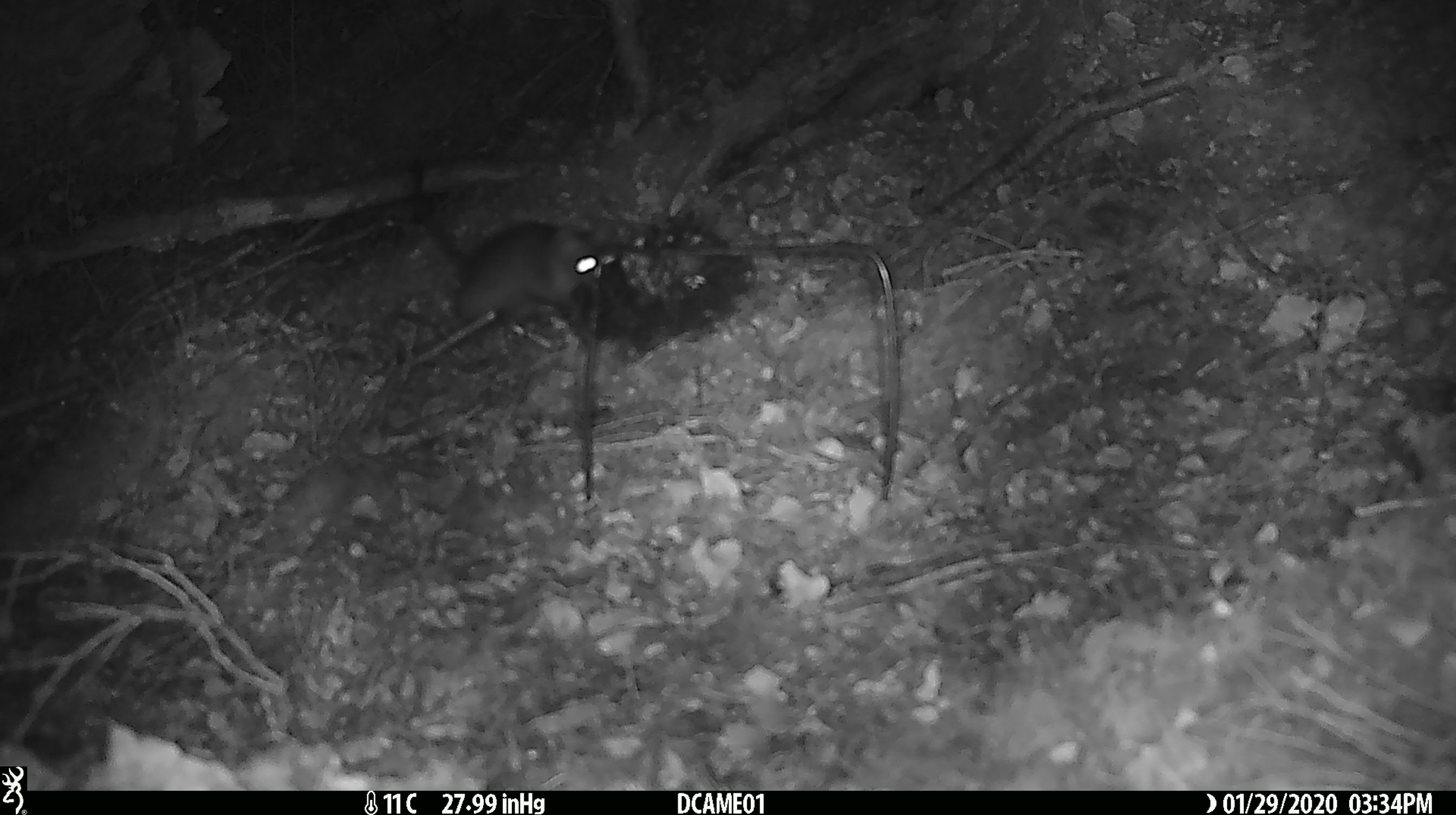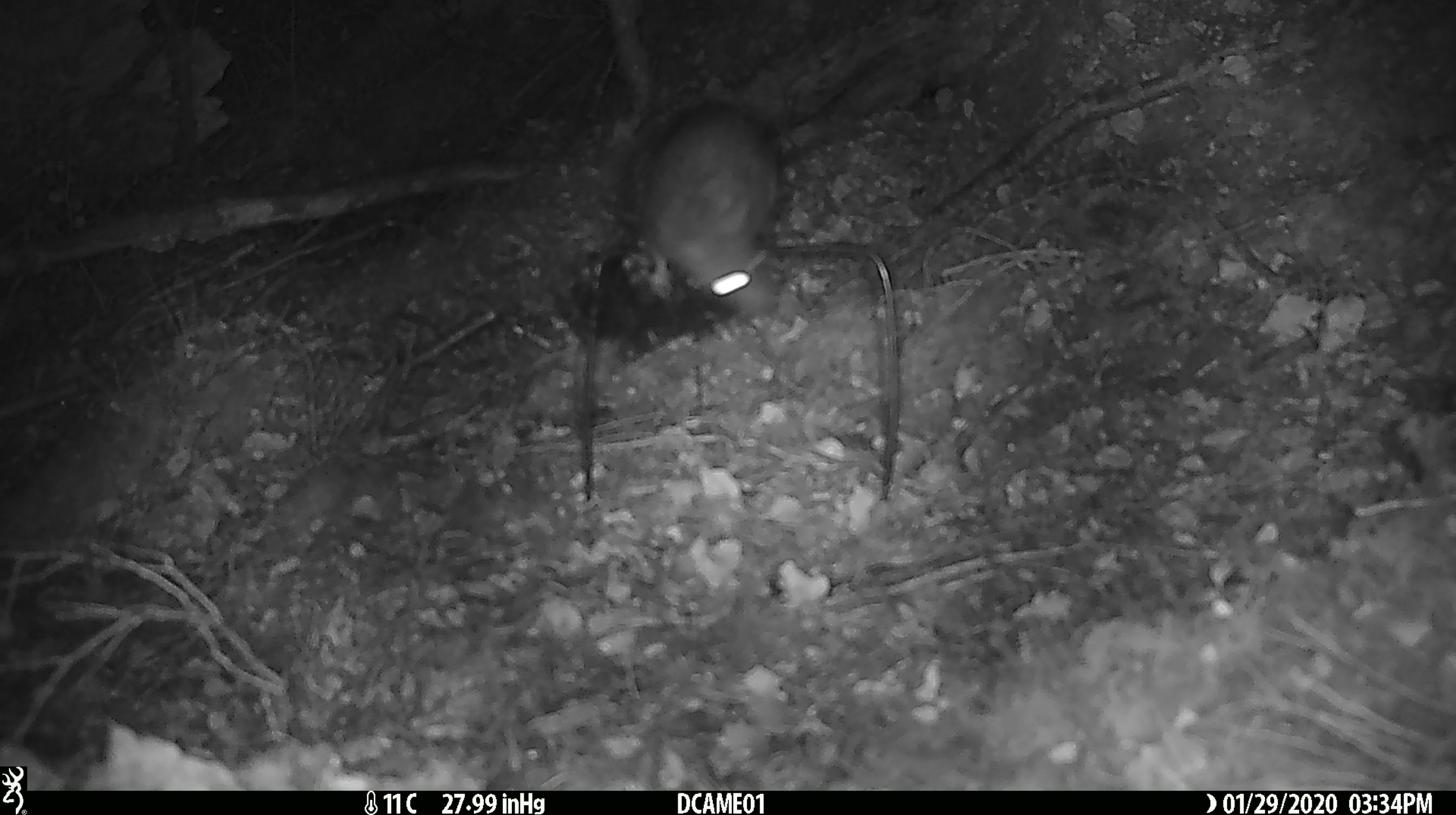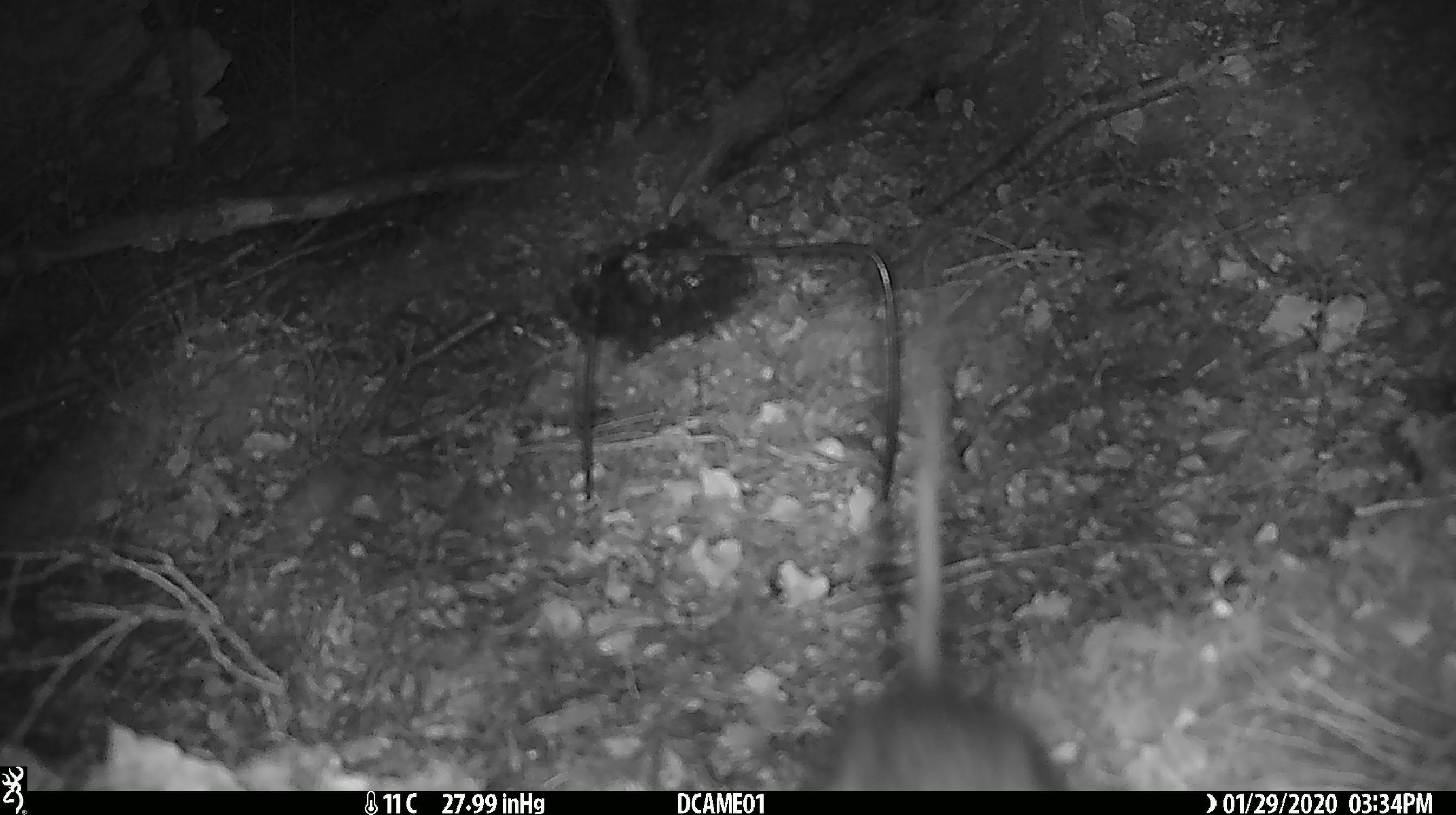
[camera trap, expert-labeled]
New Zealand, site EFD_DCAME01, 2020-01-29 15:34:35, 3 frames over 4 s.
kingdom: Animalia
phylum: Chordata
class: Mammalia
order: Rodentia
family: Muridae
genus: Rattus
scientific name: Rattus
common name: rat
Rat (Rattus).